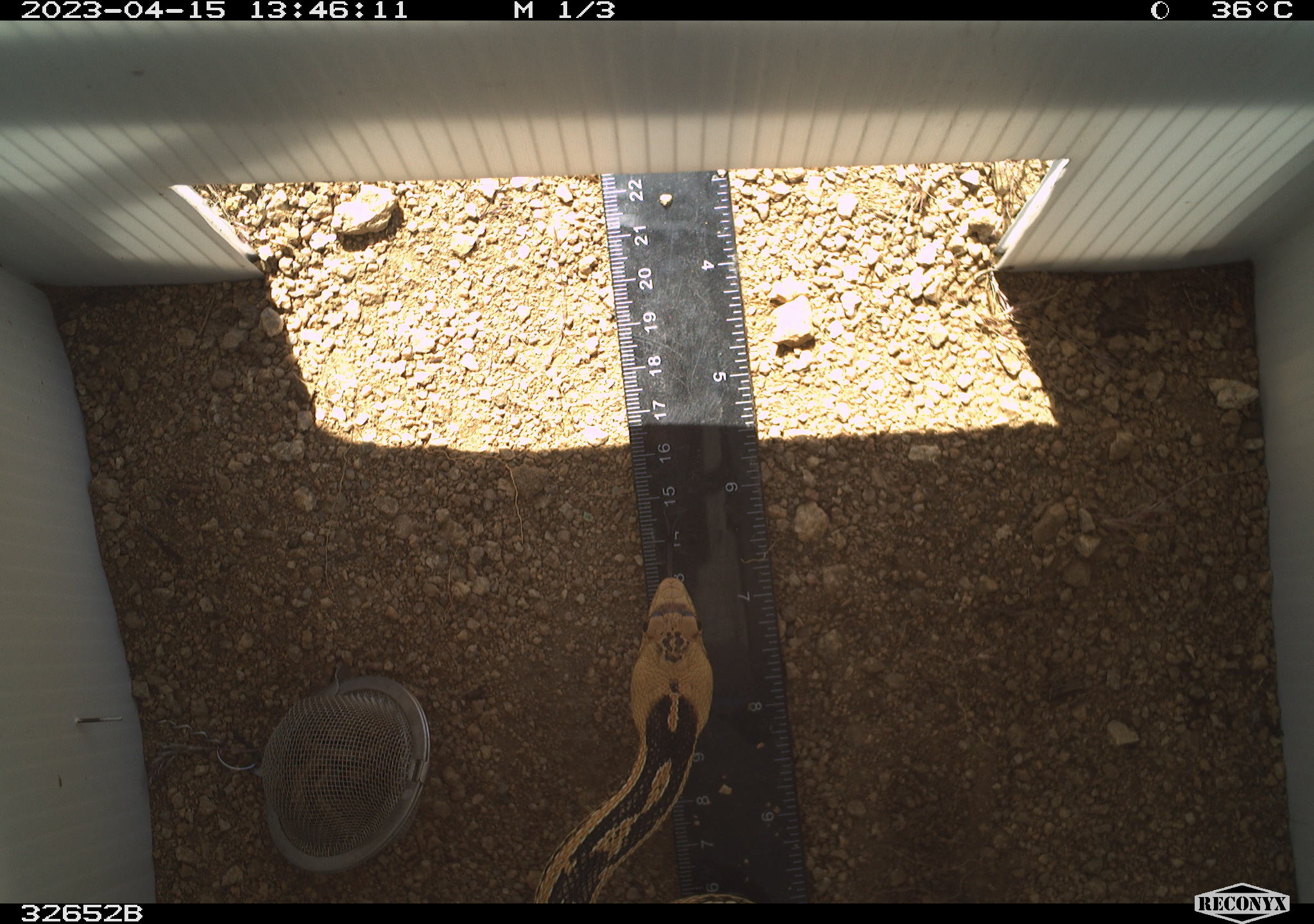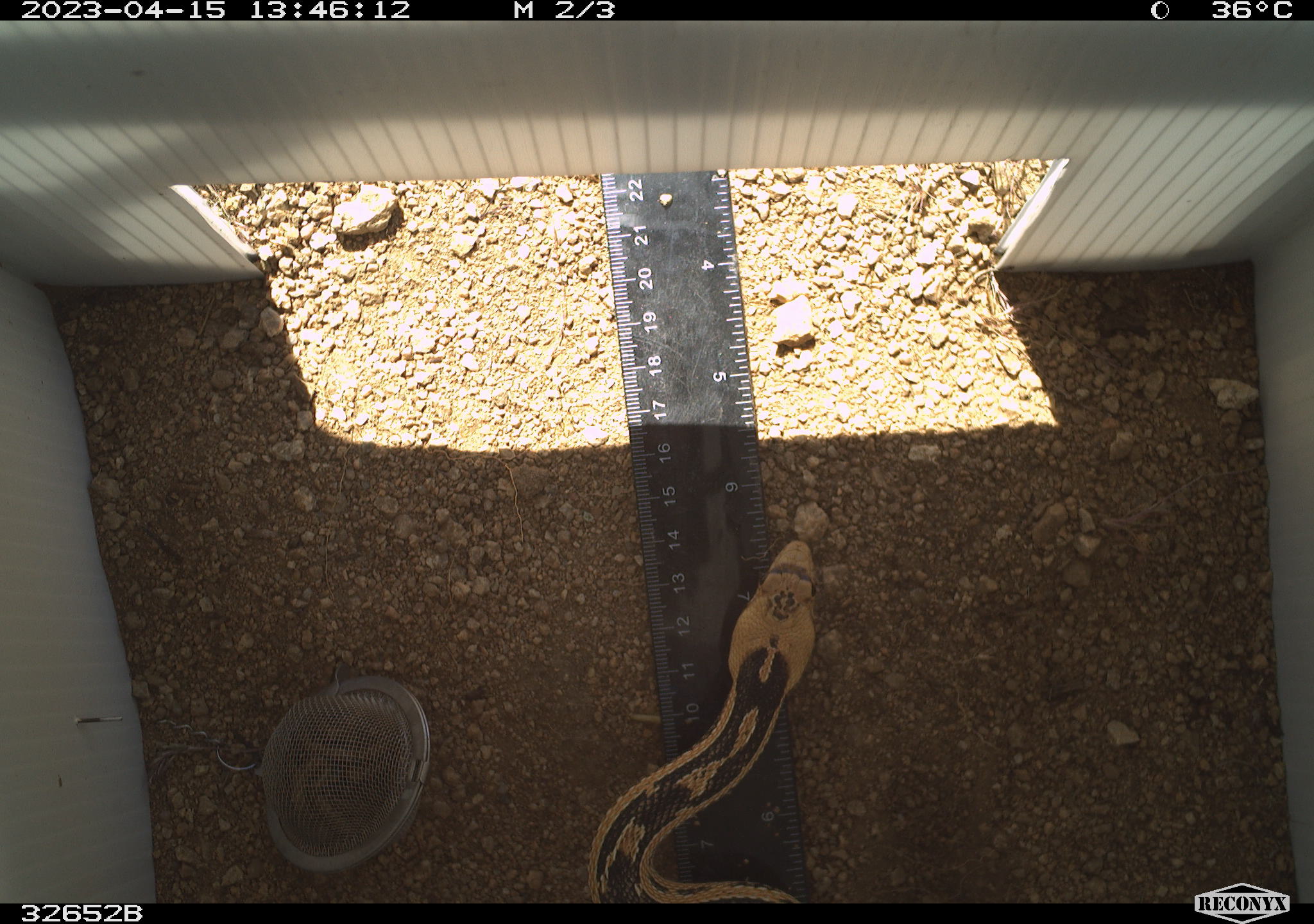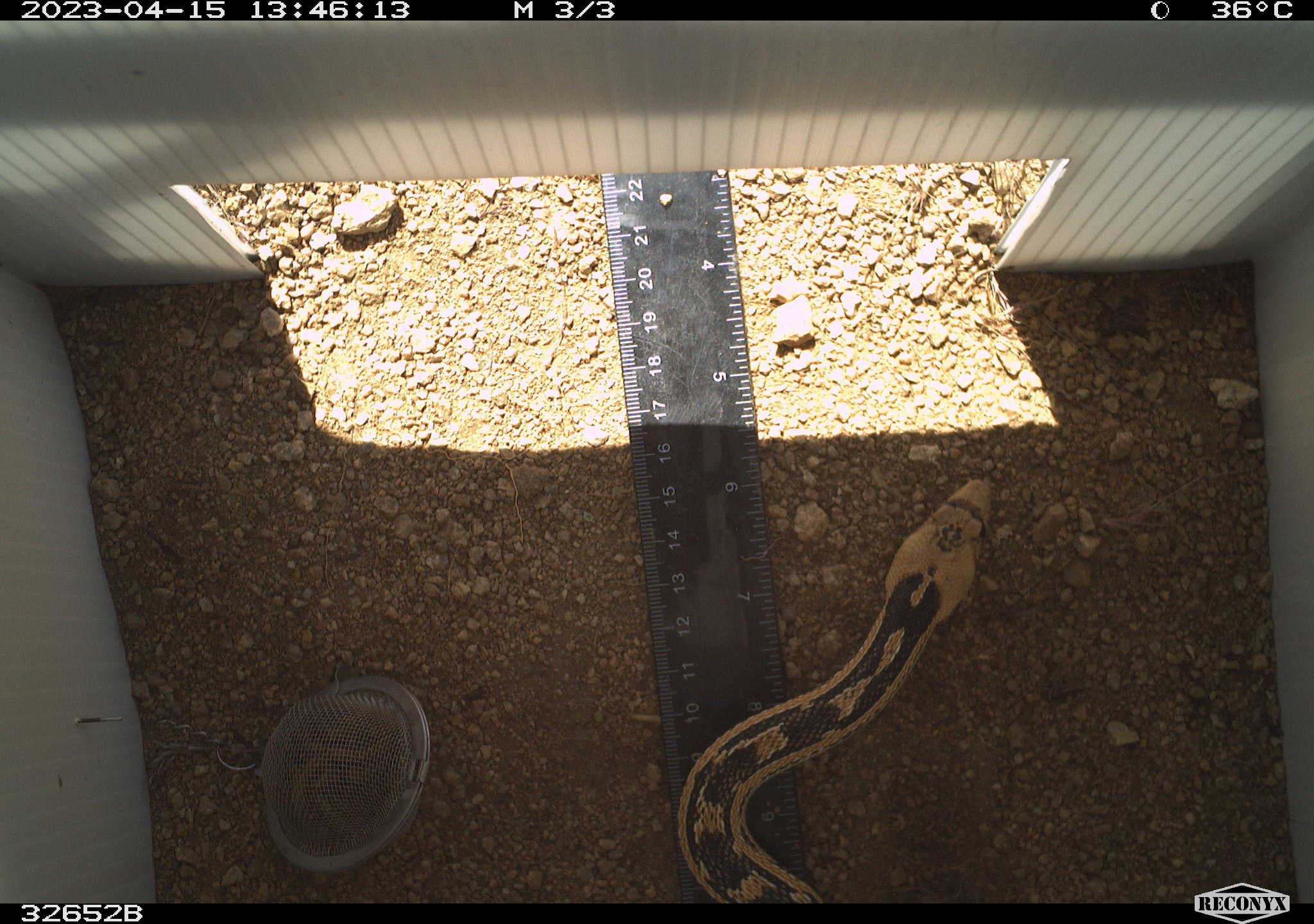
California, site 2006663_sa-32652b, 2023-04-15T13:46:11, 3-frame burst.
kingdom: Animalia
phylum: Chordata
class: Reptilia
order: Squamata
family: Colubridae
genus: Pituophis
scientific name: Pituophis catenifer catenifer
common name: pacific gophersnake